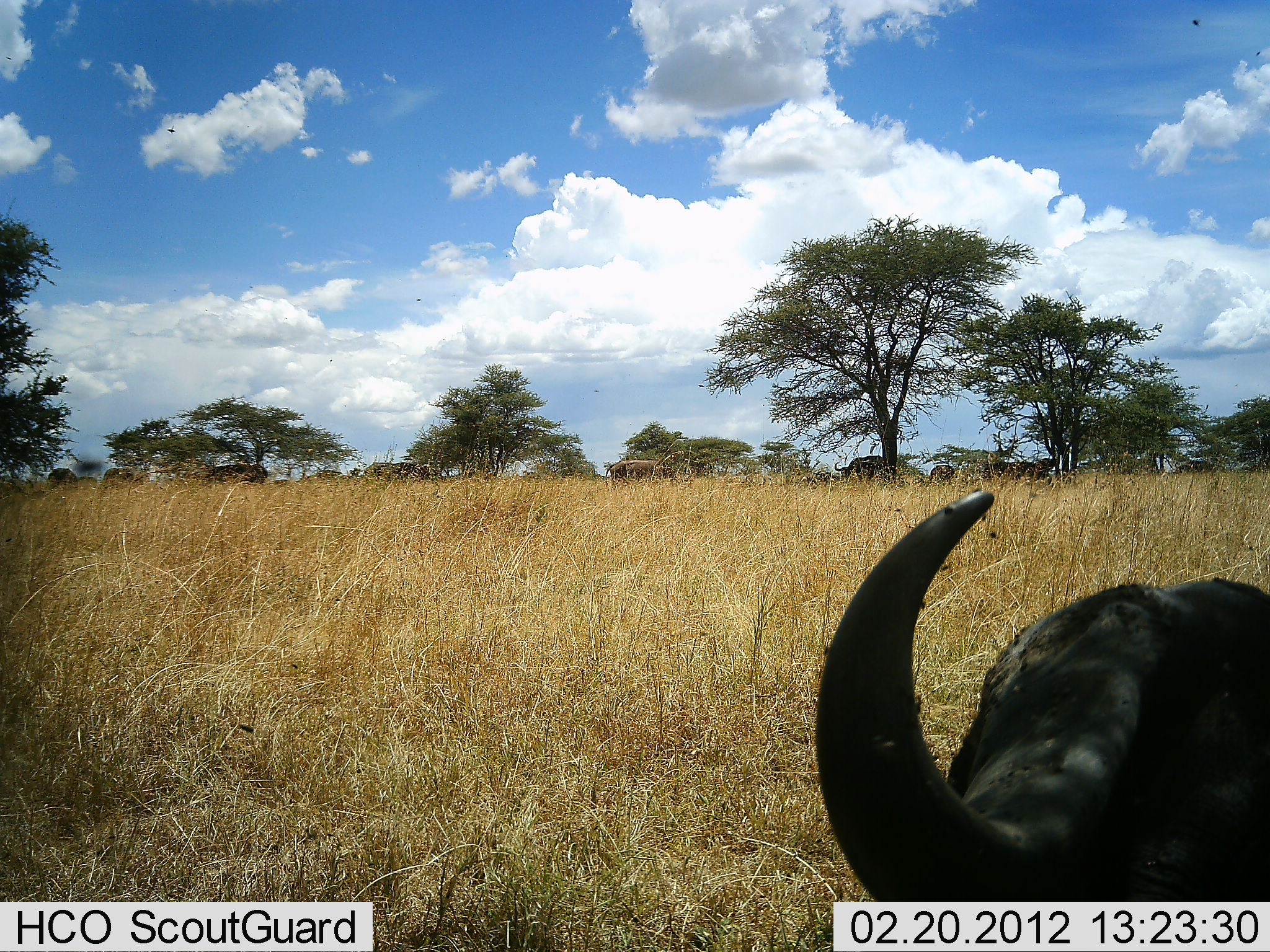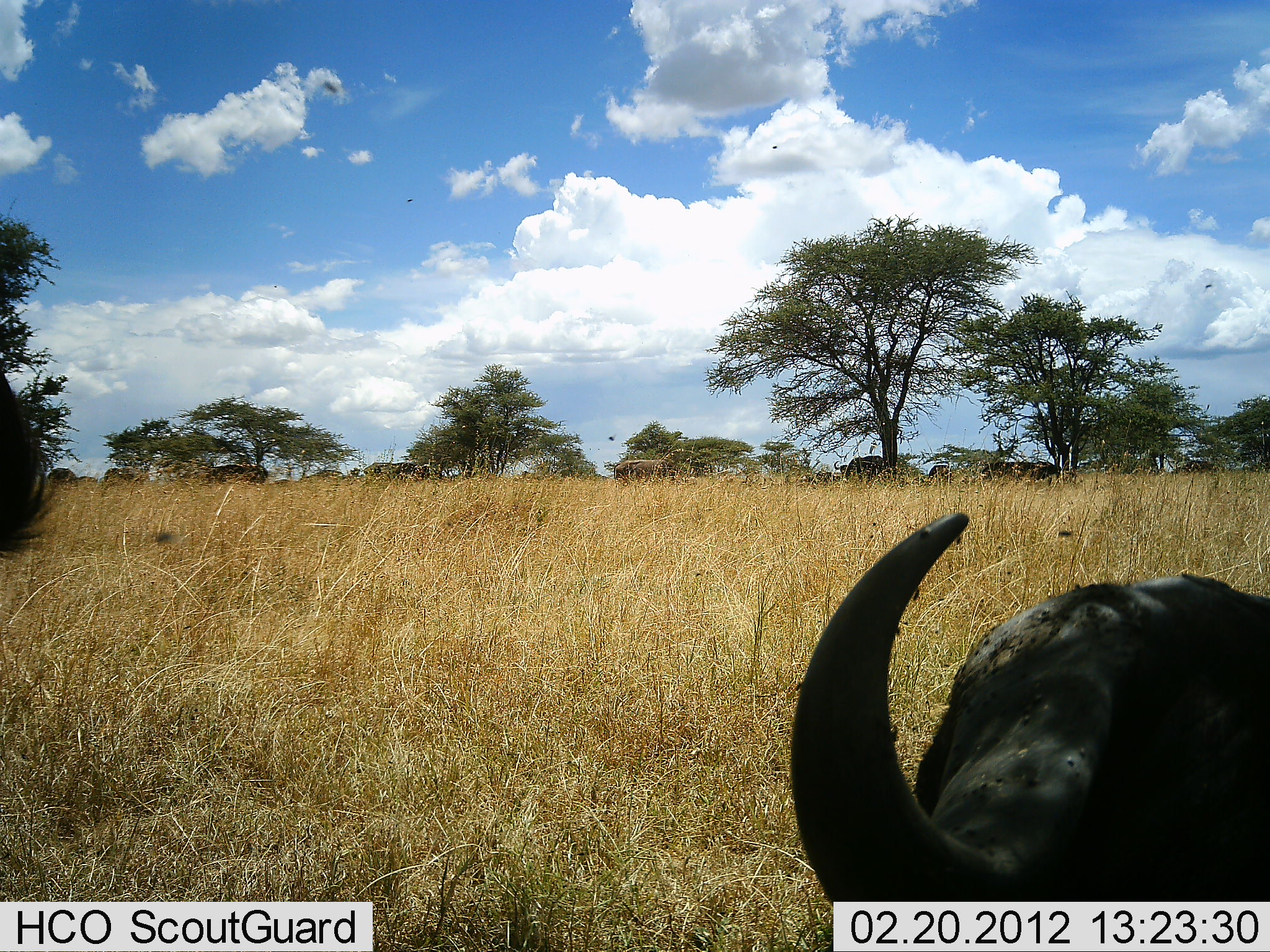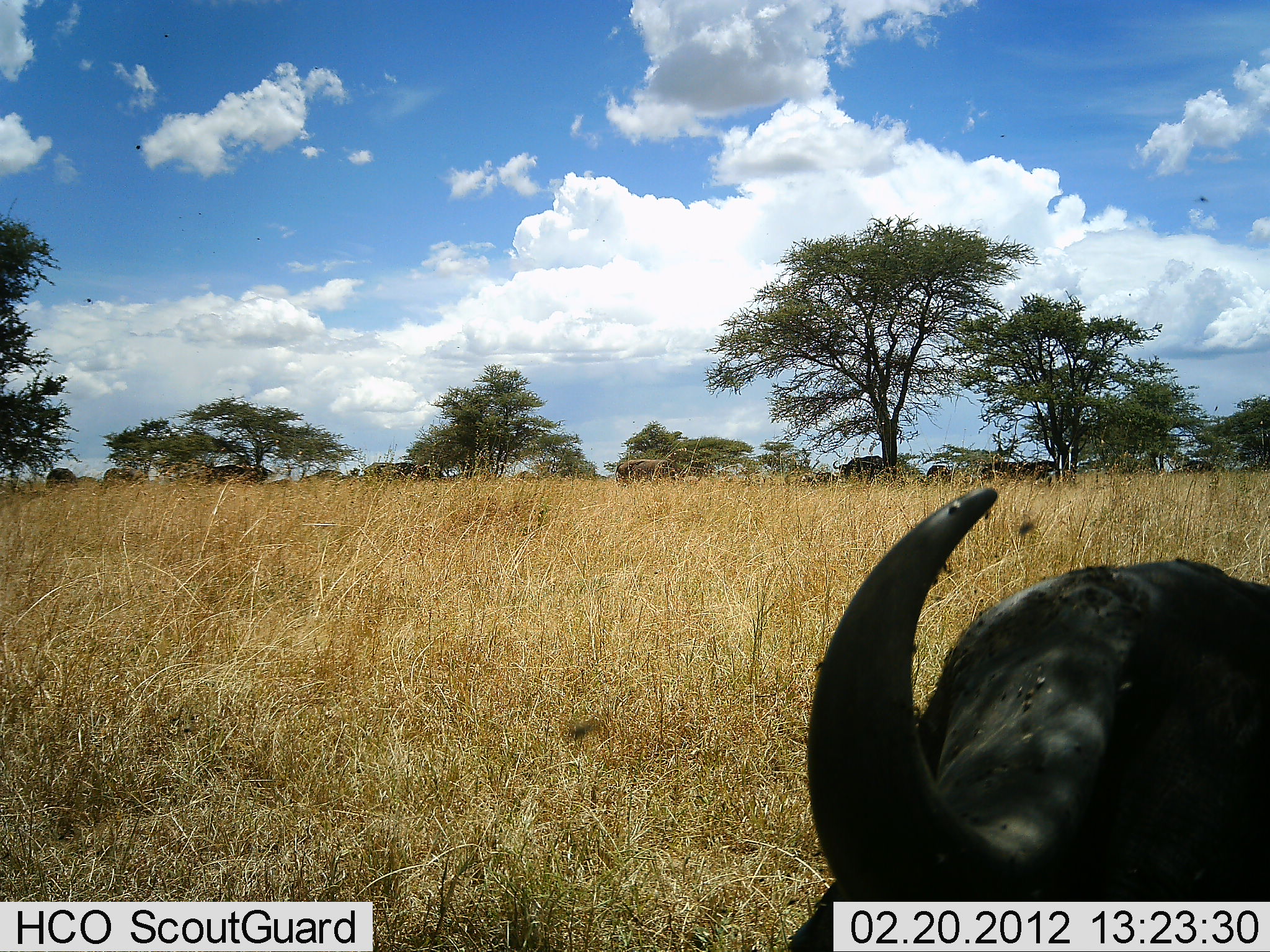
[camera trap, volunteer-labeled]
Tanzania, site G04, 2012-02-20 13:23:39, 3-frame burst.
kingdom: Animalia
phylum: Chordata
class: Mammalia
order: Artiodactyla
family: Bovidae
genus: Syncerus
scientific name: Syncerus caffer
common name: cape buffalo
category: buffalo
Buffalo (cape buffalo) (Syncerus caffer), count 2. Behavior (volunteer vote fractions): standing 65%, resting 65%, moving 6%, interacting 0%. Young present (vote fraction): 0%. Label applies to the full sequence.